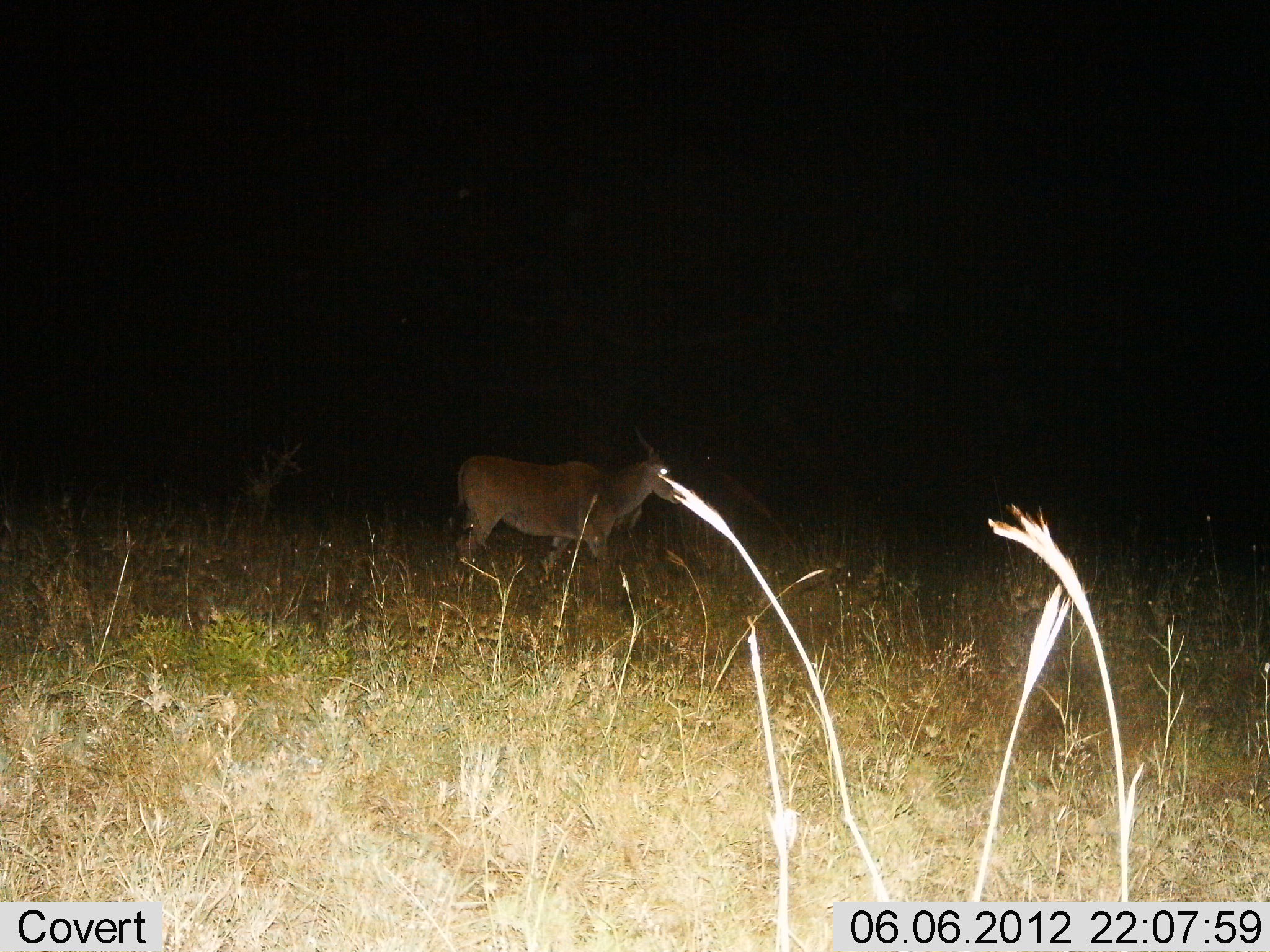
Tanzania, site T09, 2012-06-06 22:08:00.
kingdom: Animalia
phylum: Chordata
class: Mammalia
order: Artiodactyla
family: Bovidae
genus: Tragelaphus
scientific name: Tragelaphus oryx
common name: eland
Eland (Tragelaphus oryx), count 1. Behavior (volunteer vote fractions): standing 70%, resting 0%, moving 30%, interacting 0%. Young present (vote fraction): 0%. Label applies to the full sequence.